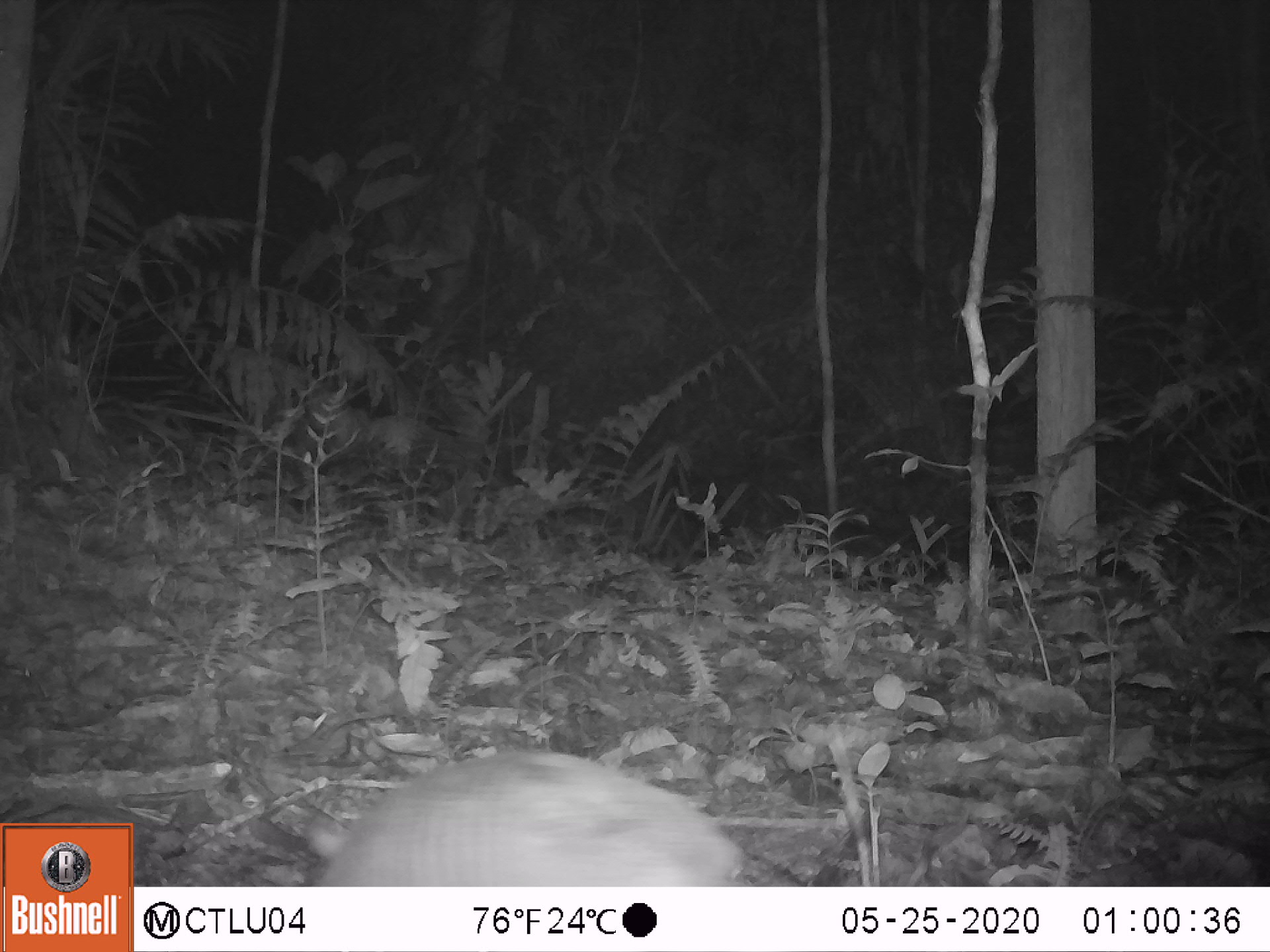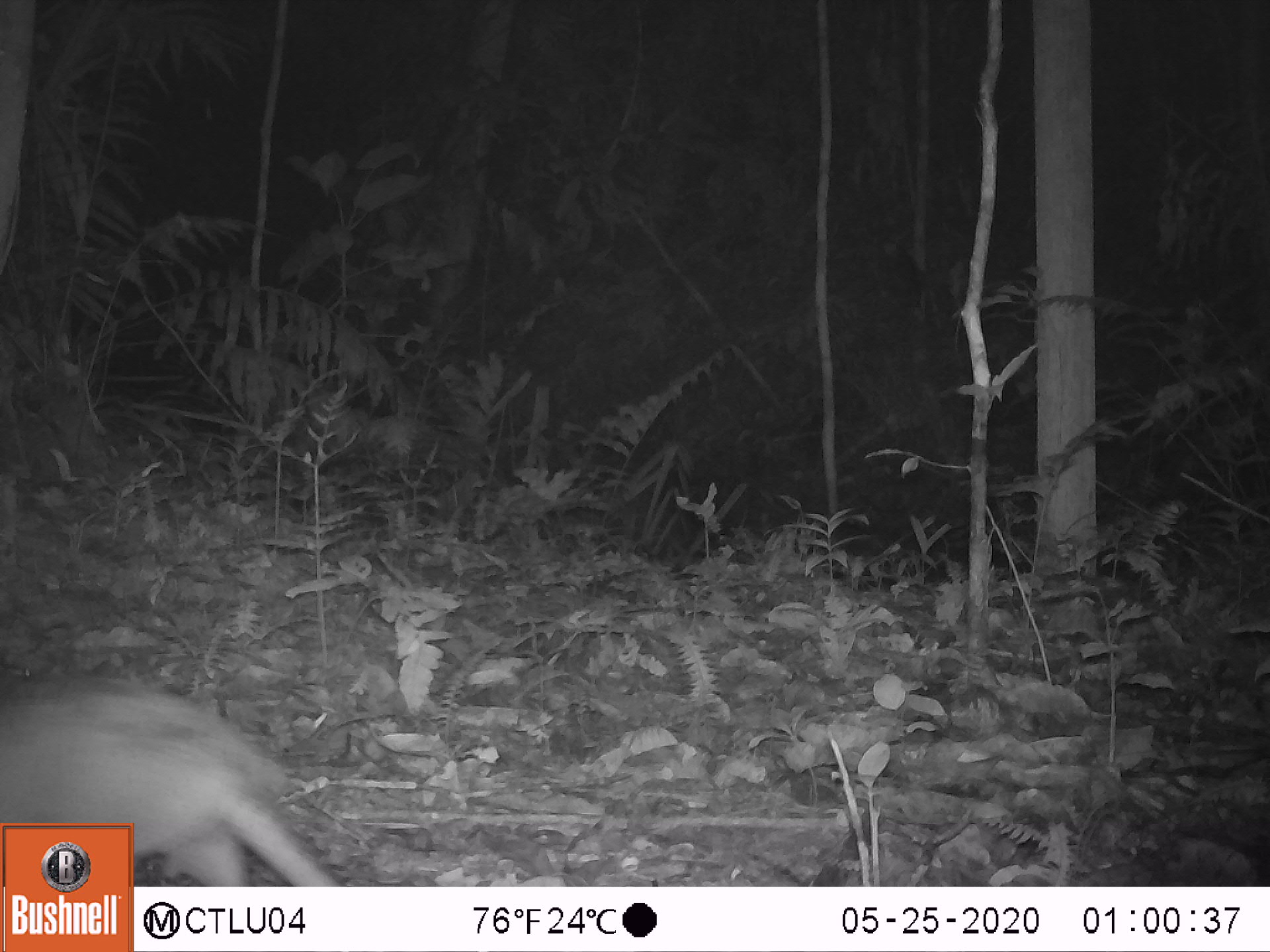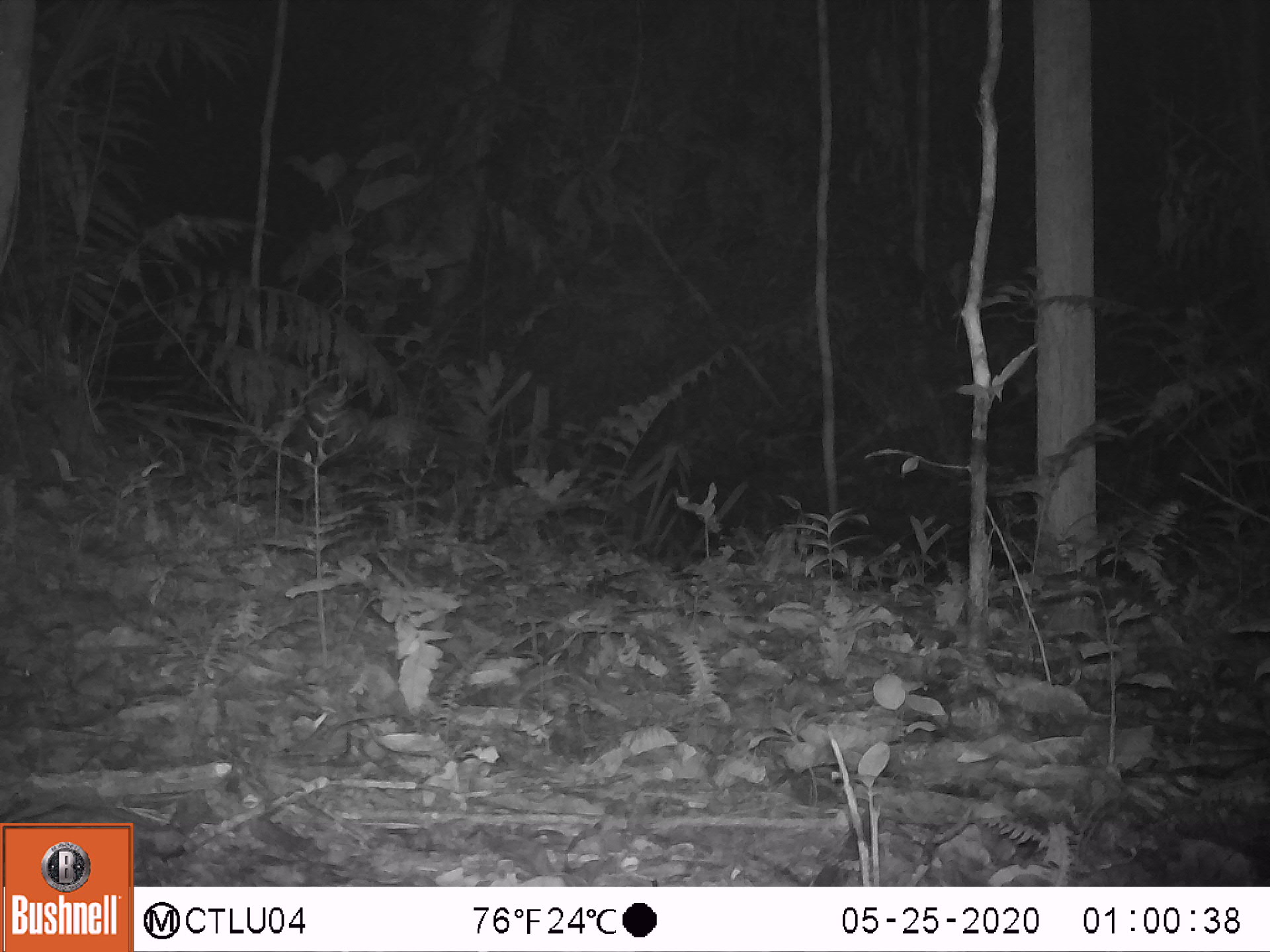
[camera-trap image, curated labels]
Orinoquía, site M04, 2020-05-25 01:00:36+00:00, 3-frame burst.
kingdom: Animalia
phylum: Chordata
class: Mammalia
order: Cingulata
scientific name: Cingulata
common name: armadillo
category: unknown armadillo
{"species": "unknown armadillo (armadillo) (Cingulata)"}